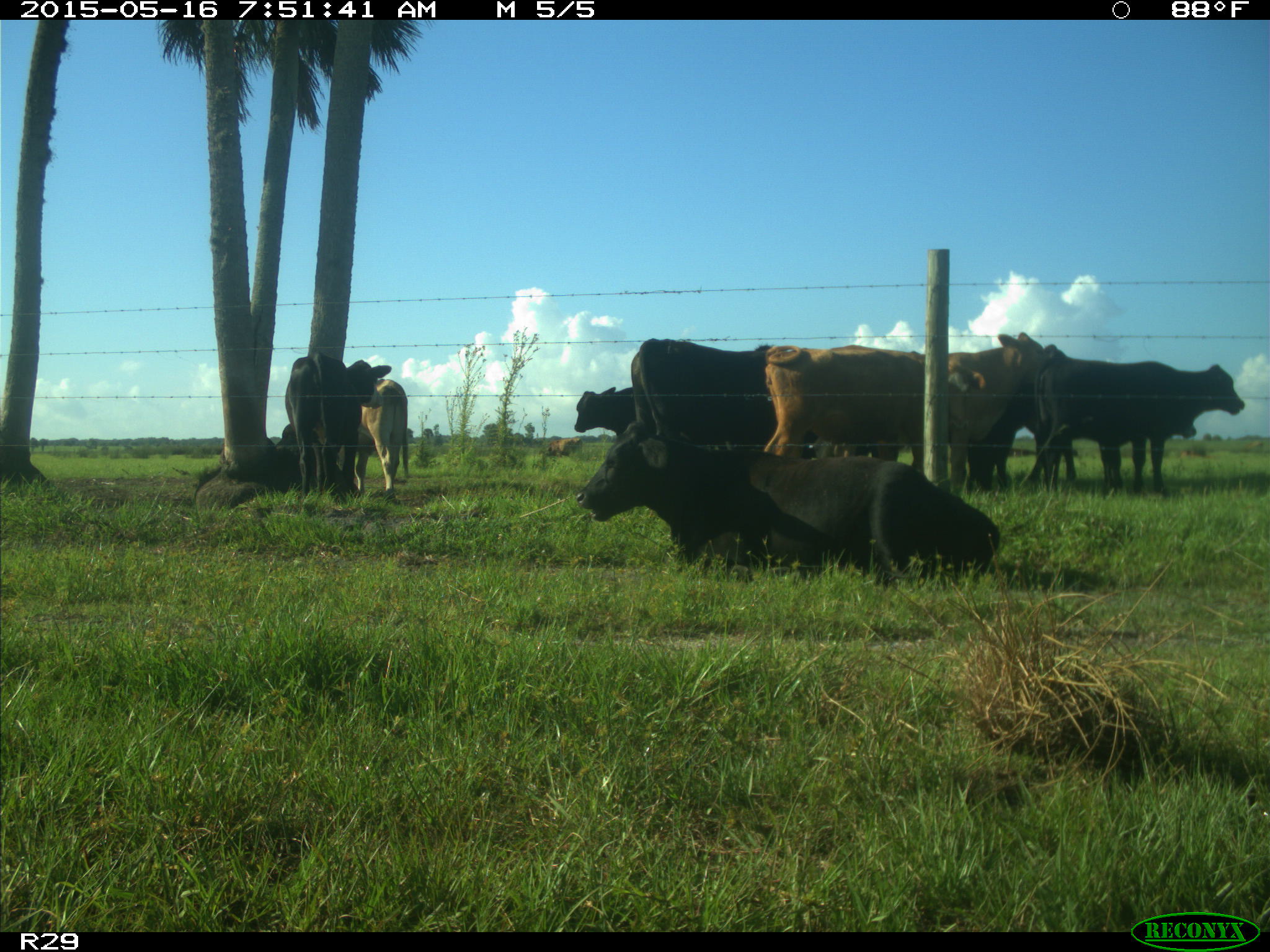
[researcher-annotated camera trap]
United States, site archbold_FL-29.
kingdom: Animalia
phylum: Chordata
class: Mammalia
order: Artiodactyla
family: Bovidae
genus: Bos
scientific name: Bos taurus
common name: domestic cow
Bos taurus (domestic cow).